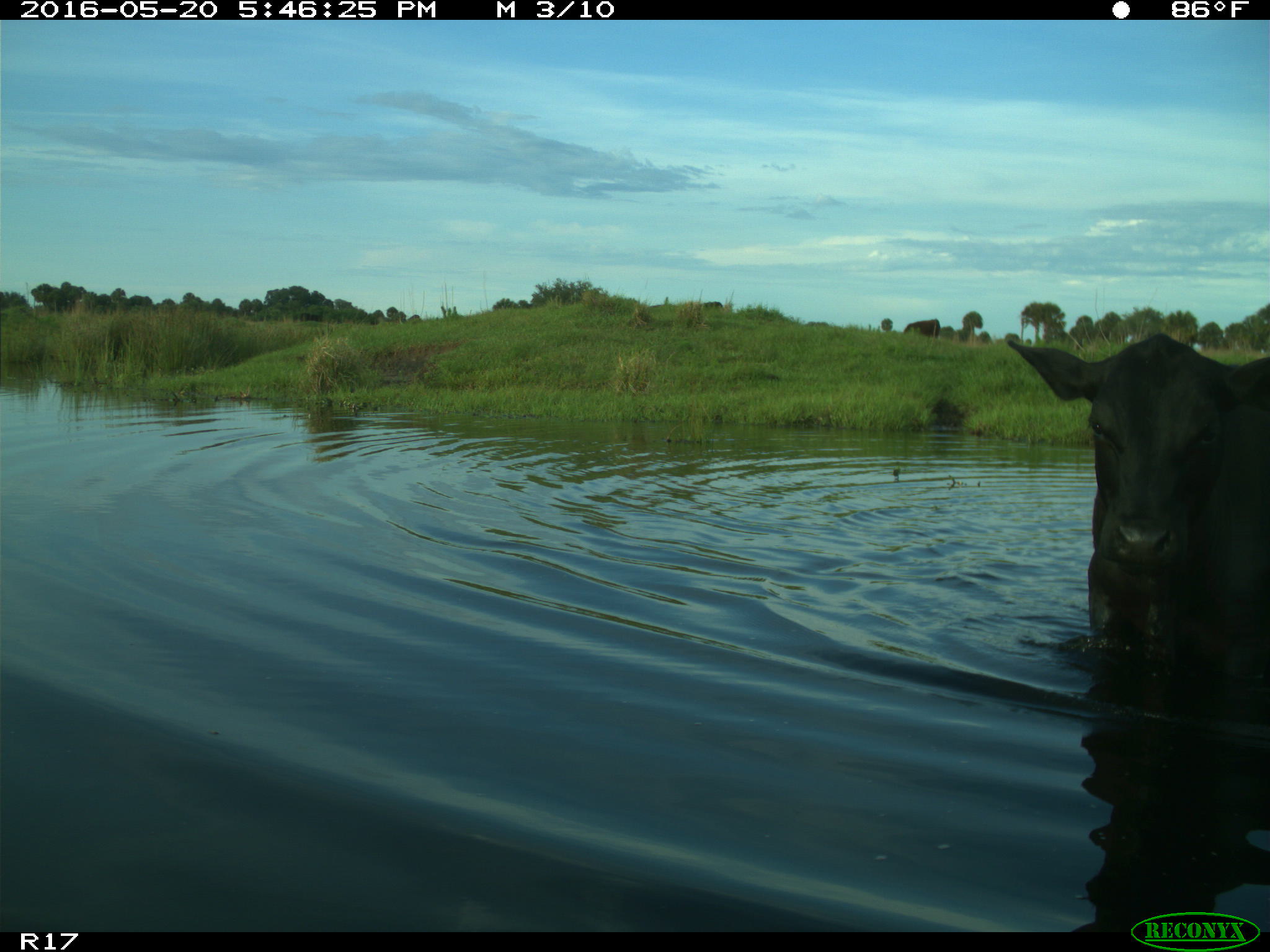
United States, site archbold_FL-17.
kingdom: Animalia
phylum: Chordata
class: Mammalia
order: Artiodactyla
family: Bovidae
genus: Bos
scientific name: Bos taurus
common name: domestic cow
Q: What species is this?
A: Bos taurus (domestic cow).